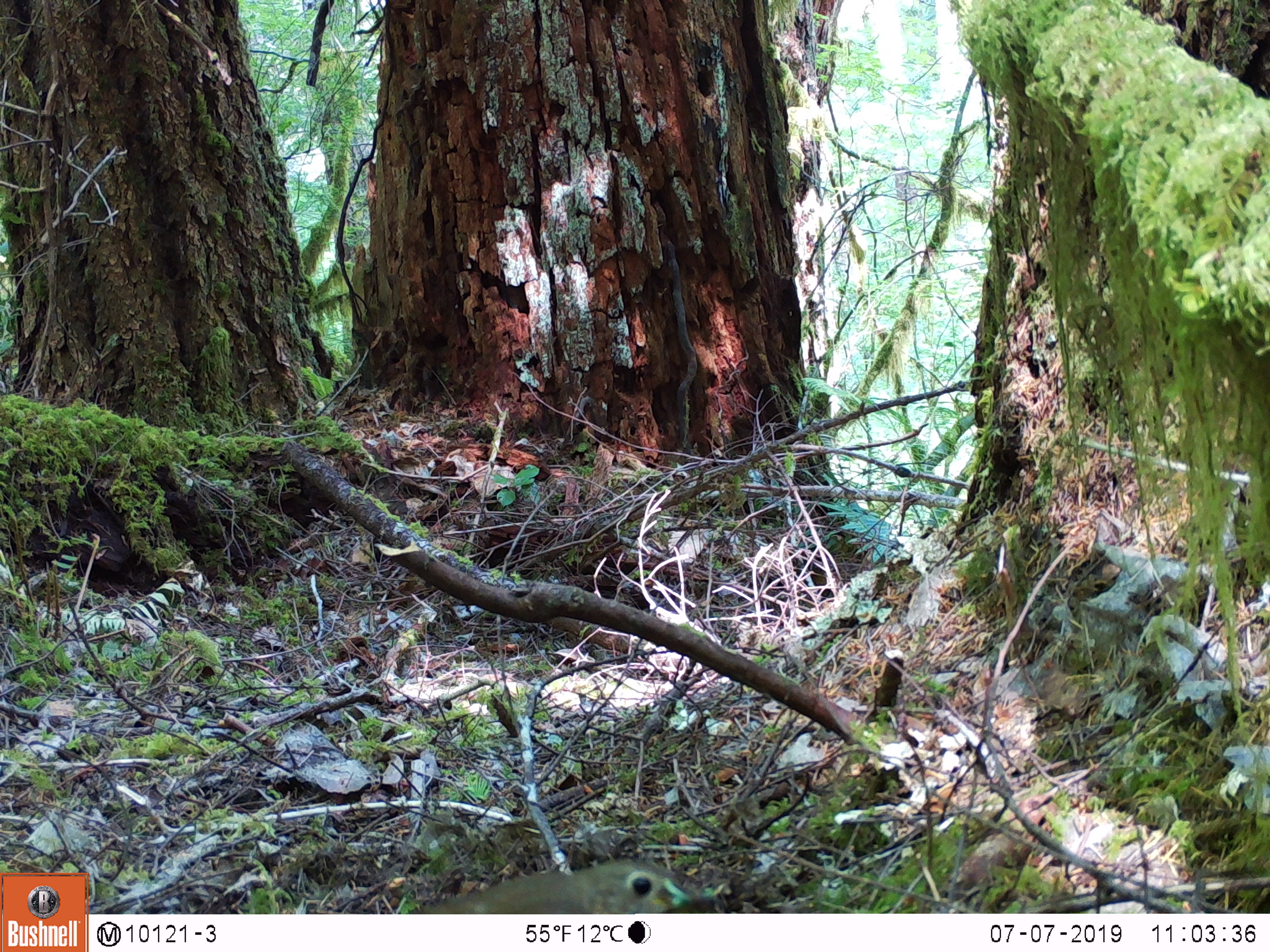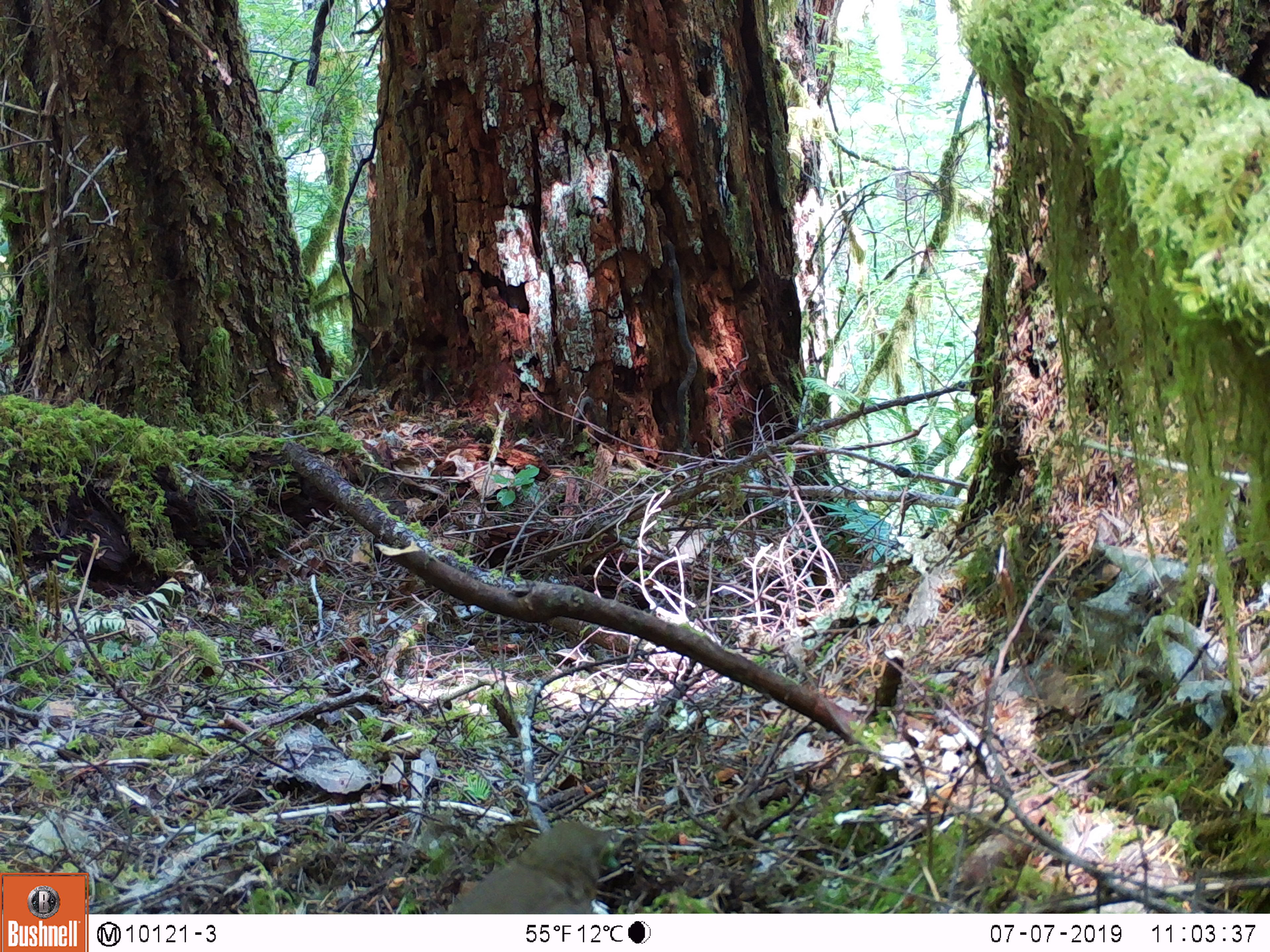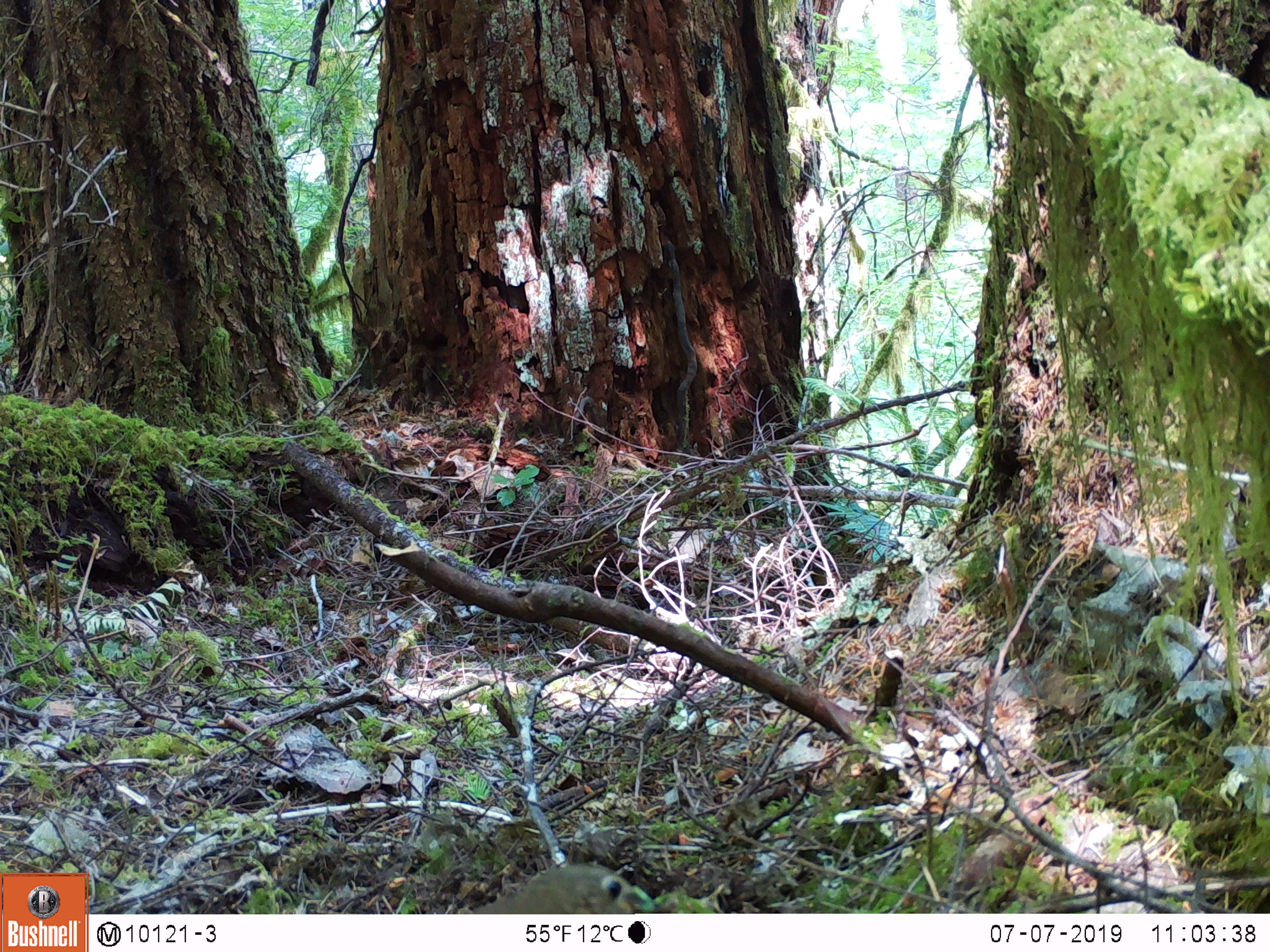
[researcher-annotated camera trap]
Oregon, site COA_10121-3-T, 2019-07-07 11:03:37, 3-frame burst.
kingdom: Animalia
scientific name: Animalia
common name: invertebrate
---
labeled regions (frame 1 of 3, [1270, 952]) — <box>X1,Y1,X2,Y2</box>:
invertebrate: <box>393,851,714,914</box>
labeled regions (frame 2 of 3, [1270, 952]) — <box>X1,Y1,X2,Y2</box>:
invertebrate: <box>434,805,632,913</box>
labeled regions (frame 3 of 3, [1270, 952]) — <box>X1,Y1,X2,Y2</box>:
invertebrate: <box>444,845,669,914</box>